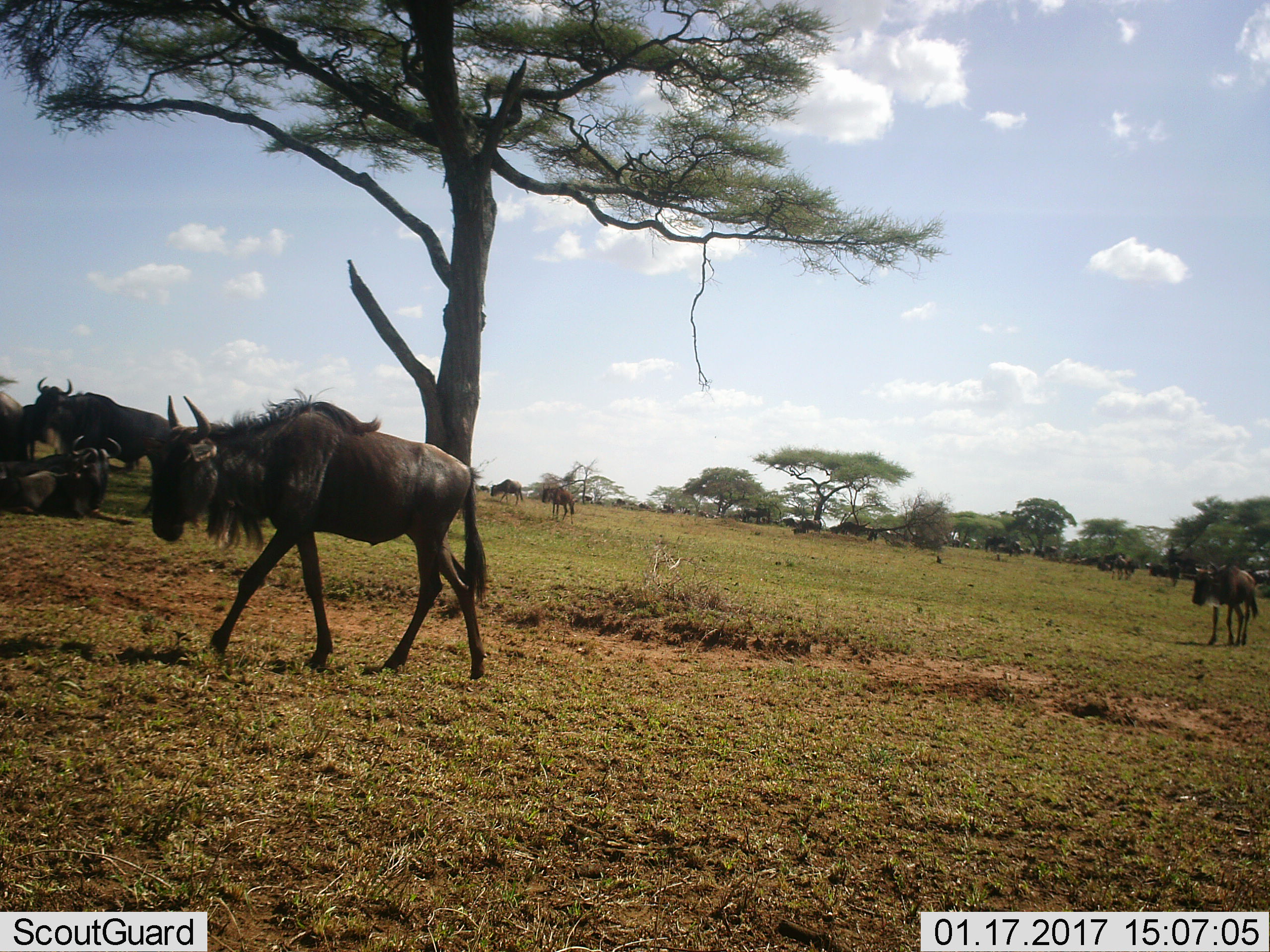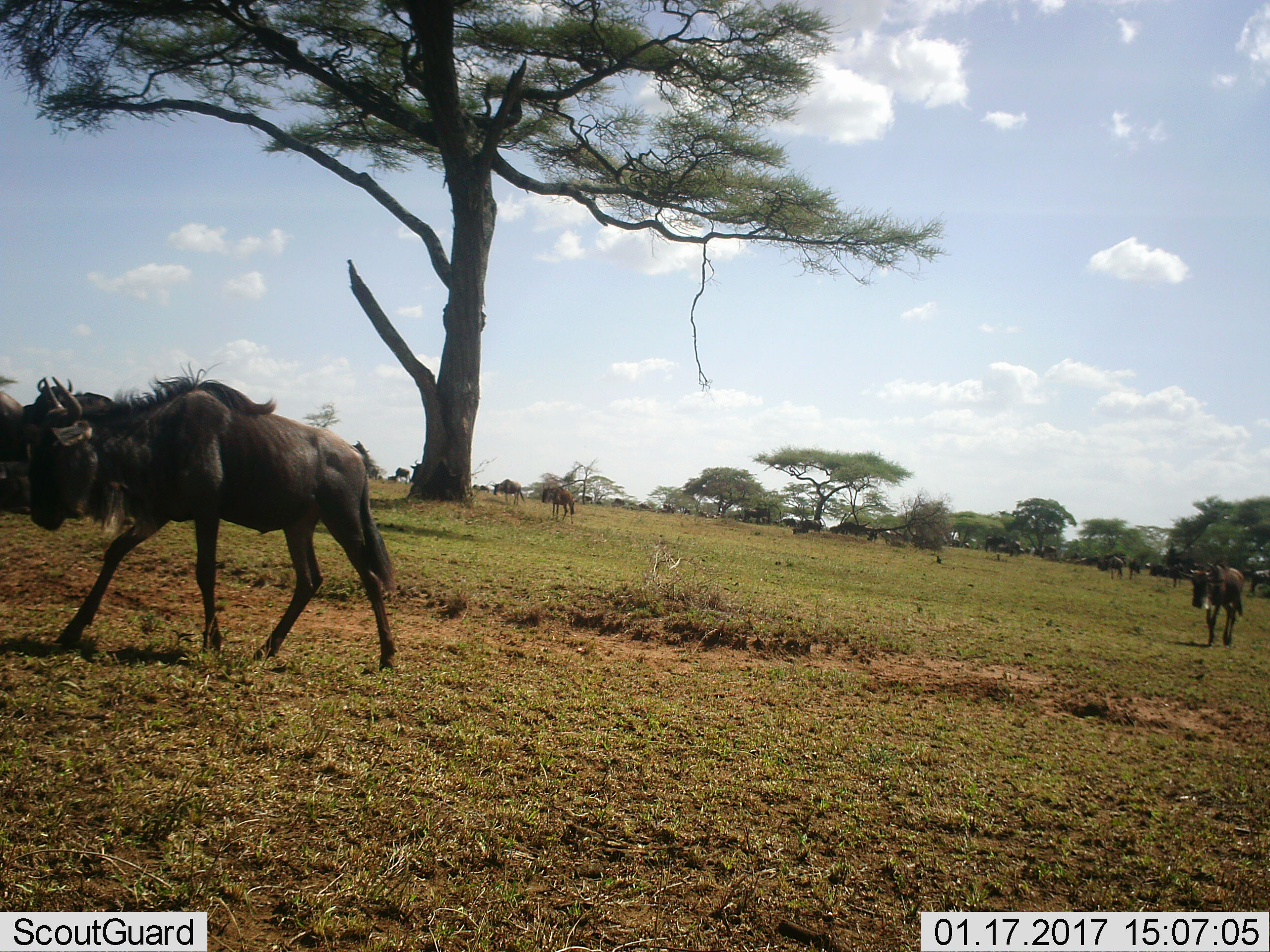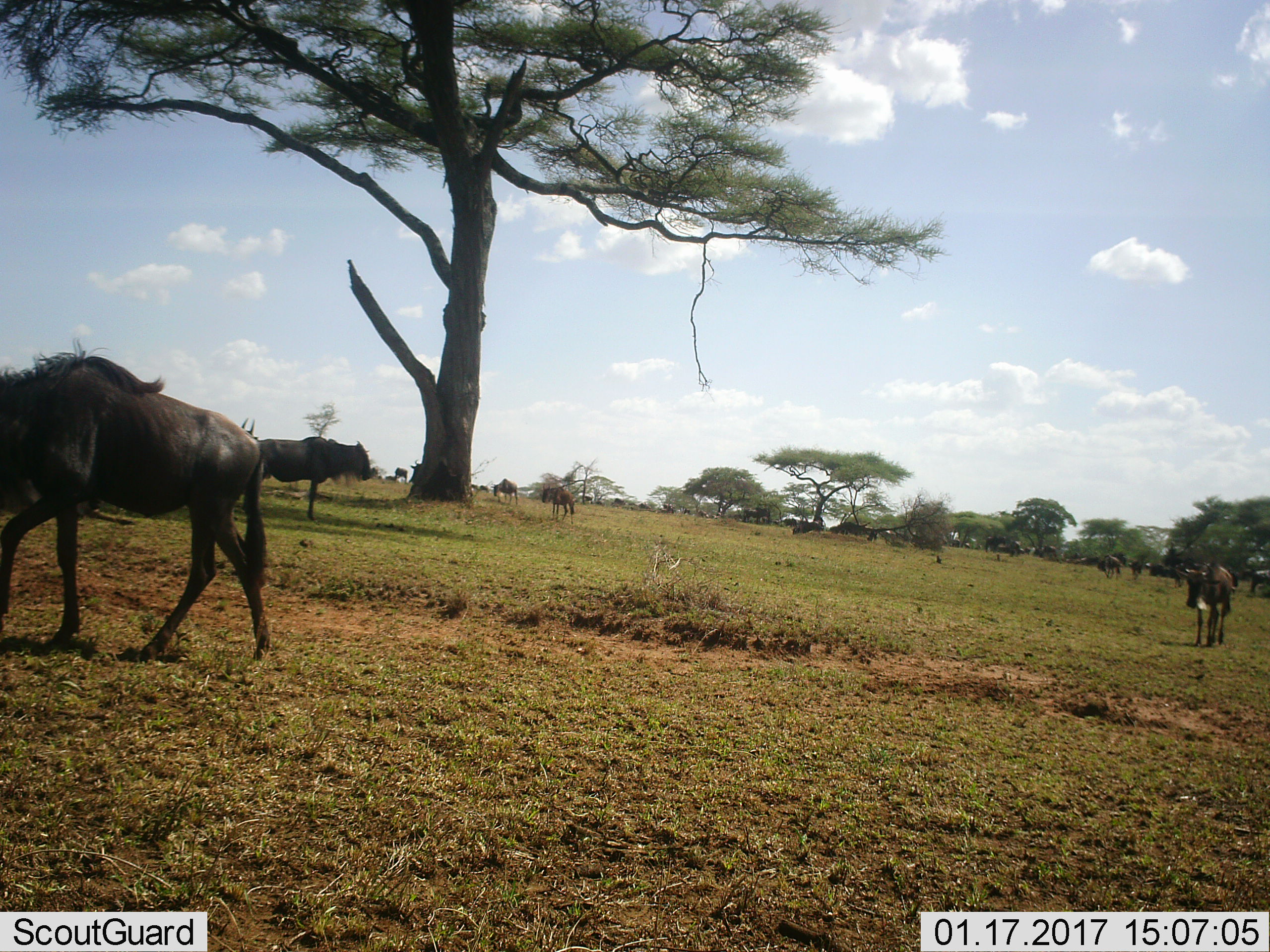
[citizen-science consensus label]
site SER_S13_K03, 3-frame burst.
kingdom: Animalia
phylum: Chordata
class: Mammalia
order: Artiodactyla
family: Bovidae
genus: Connochaetes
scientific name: Connochaetes taurinus taurinus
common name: blue wildebeest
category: wildebeestblue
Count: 11-50.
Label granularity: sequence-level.